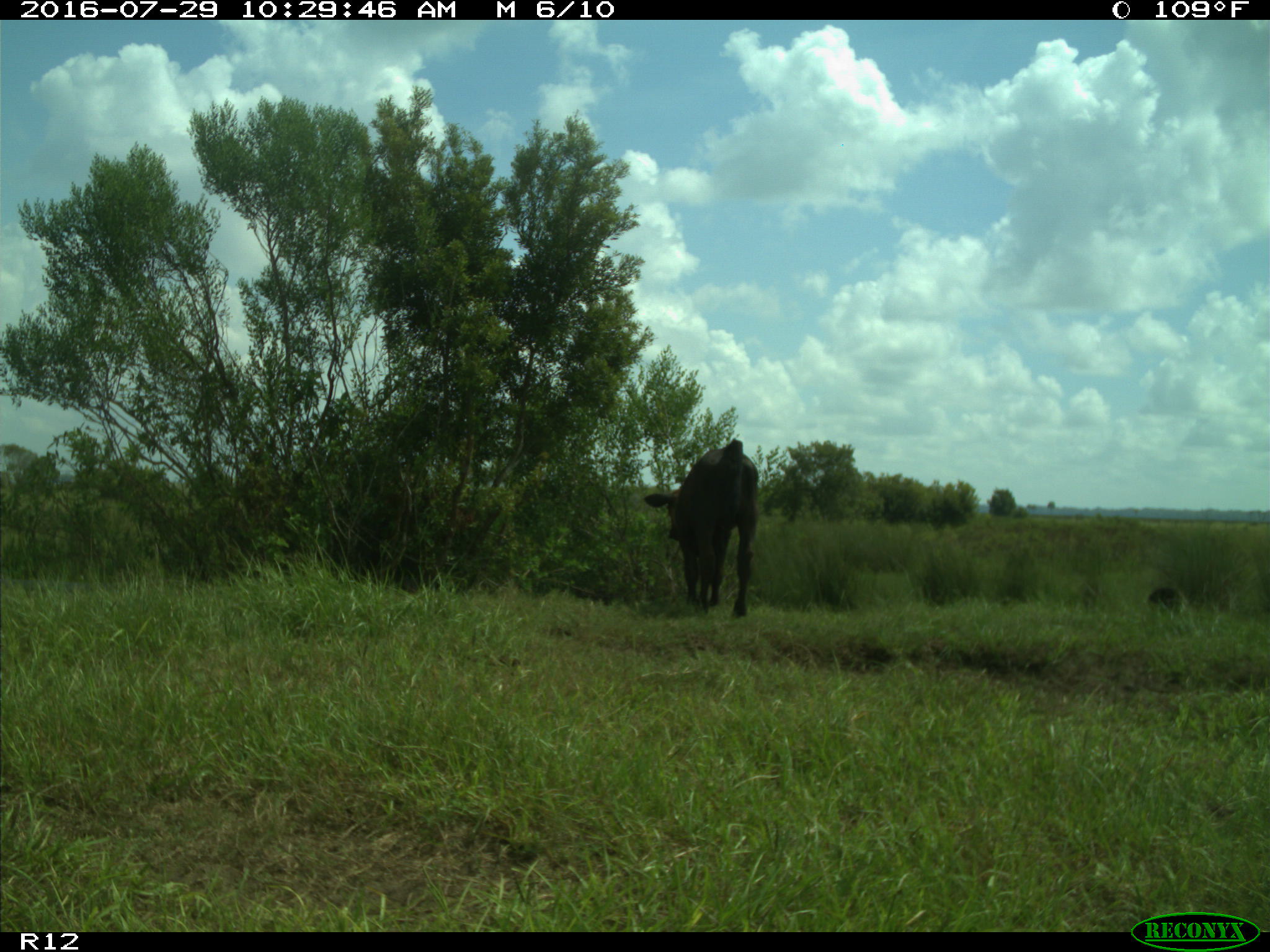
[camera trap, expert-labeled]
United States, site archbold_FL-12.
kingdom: Animalia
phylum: Chordata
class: Mammalia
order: Artiodactyla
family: Bovidae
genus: Bos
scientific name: Bos taurus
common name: domestic cow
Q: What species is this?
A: Bos taurus (domestic cow).